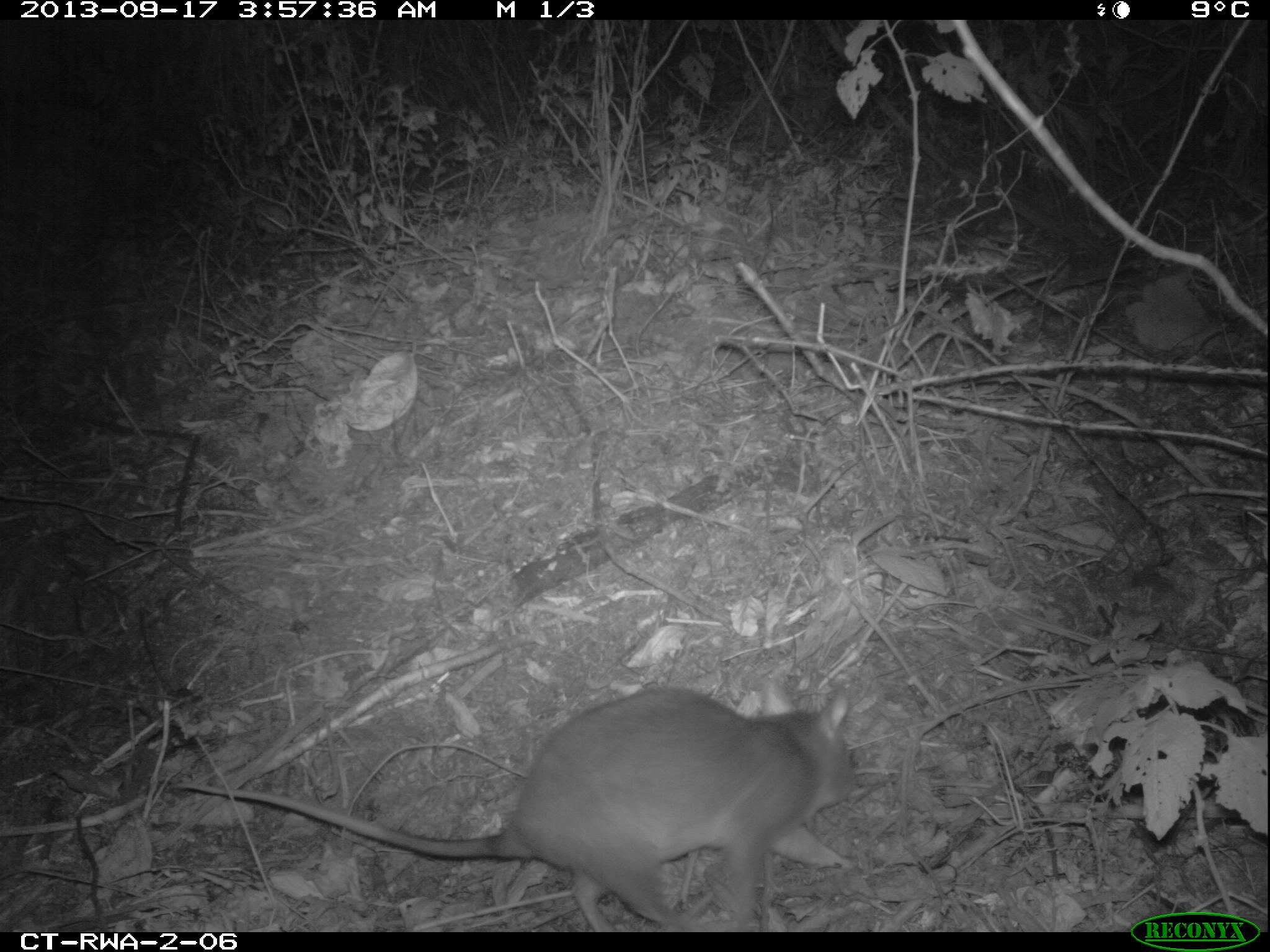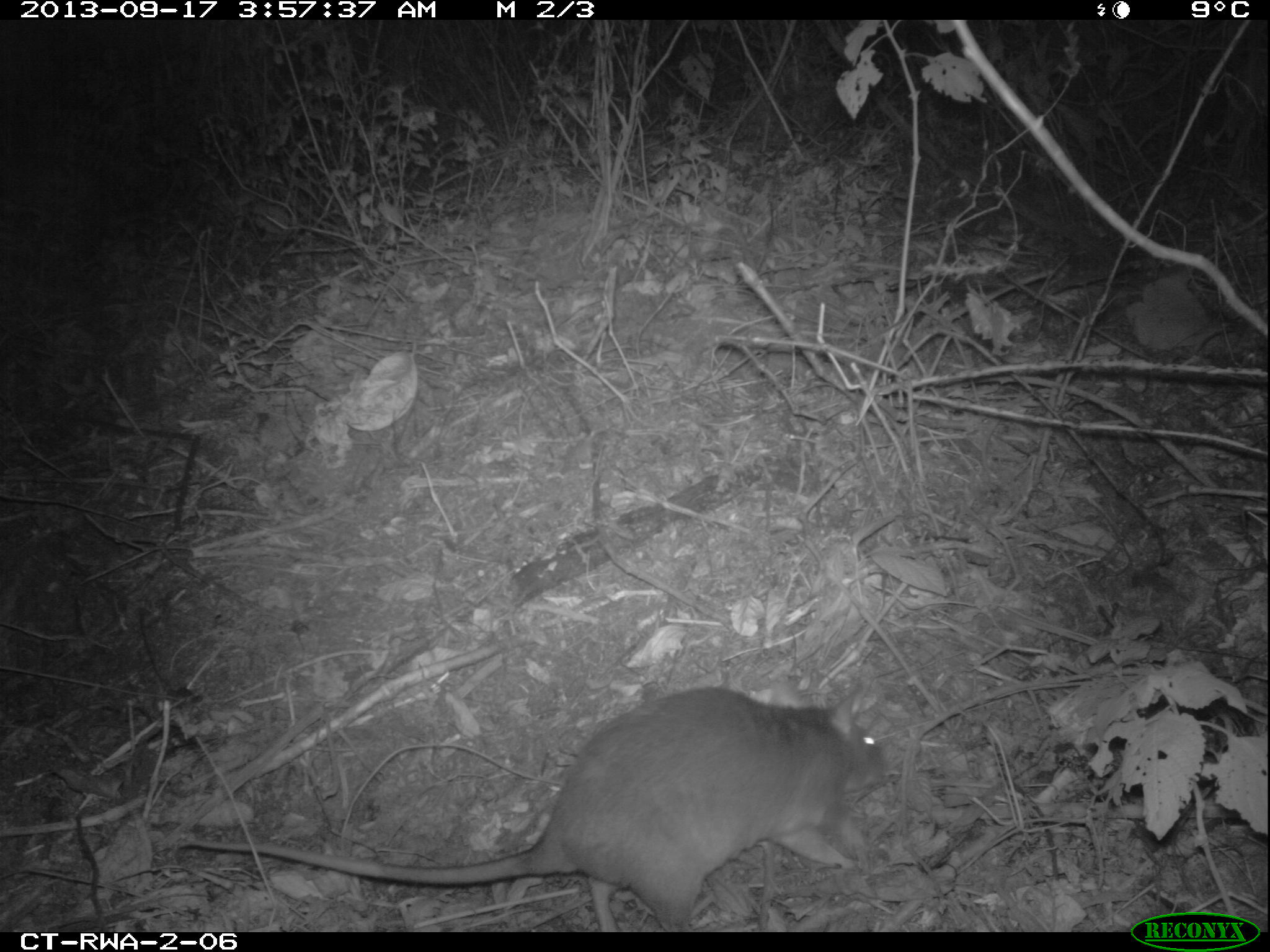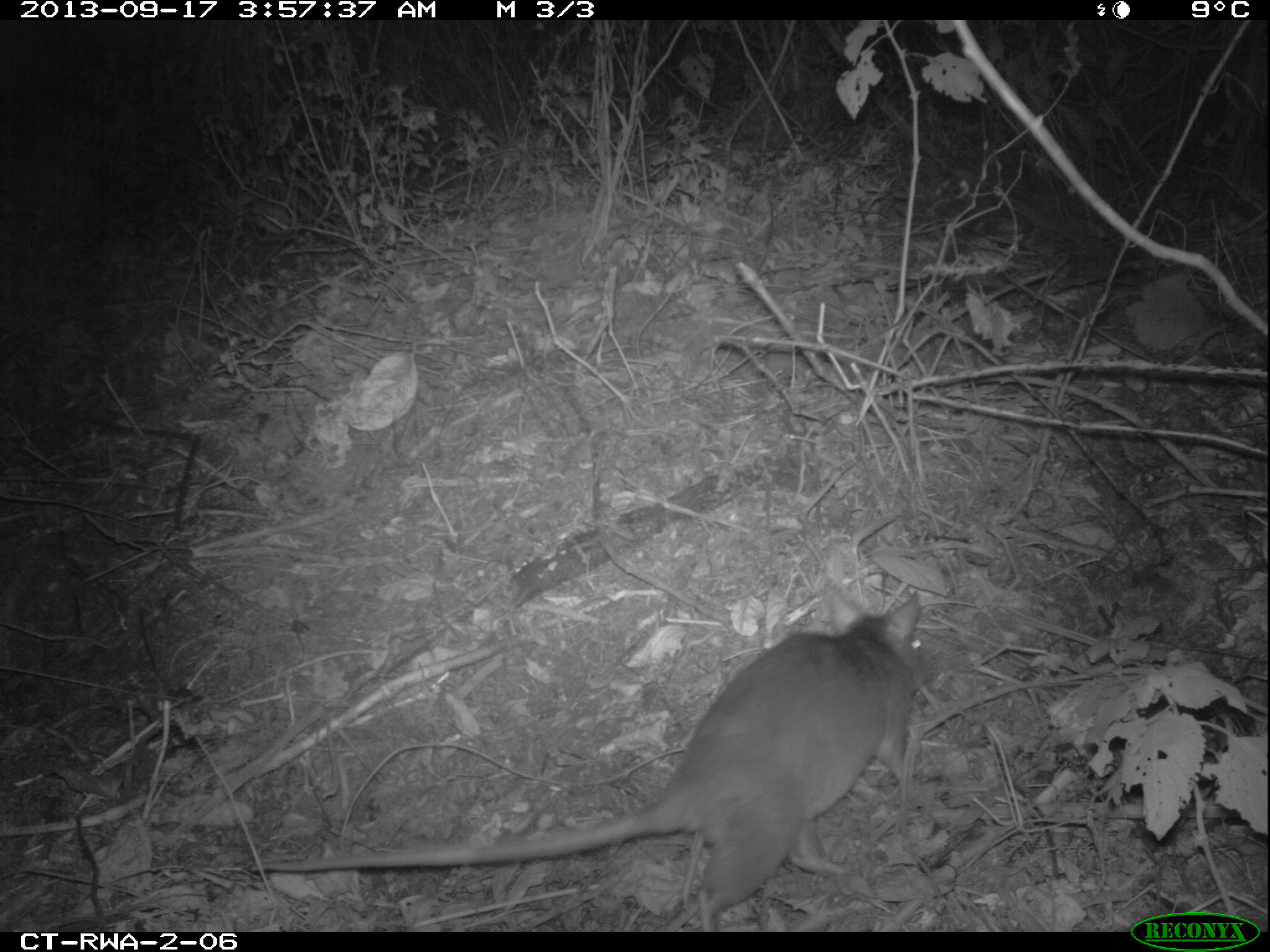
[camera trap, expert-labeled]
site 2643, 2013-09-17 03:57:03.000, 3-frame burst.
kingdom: Animalia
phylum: Chordata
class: Mammalia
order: Rodentia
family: Nesomyidae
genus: Cricetomys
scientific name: Cricetomys gambianus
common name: african giant pouched rat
Cricetomys gambianus (african giant pouched rat), count 1.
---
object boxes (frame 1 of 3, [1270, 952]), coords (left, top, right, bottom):
cricetomys gambianus: (167, 687, 857, 925)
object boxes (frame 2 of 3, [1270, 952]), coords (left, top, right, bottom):
cricetomys gambianus: (175, 681, 896, 923)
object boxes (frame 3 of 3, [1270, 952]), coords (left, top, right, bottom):
cricetomys gambianus: (249, 587, 940, 923)